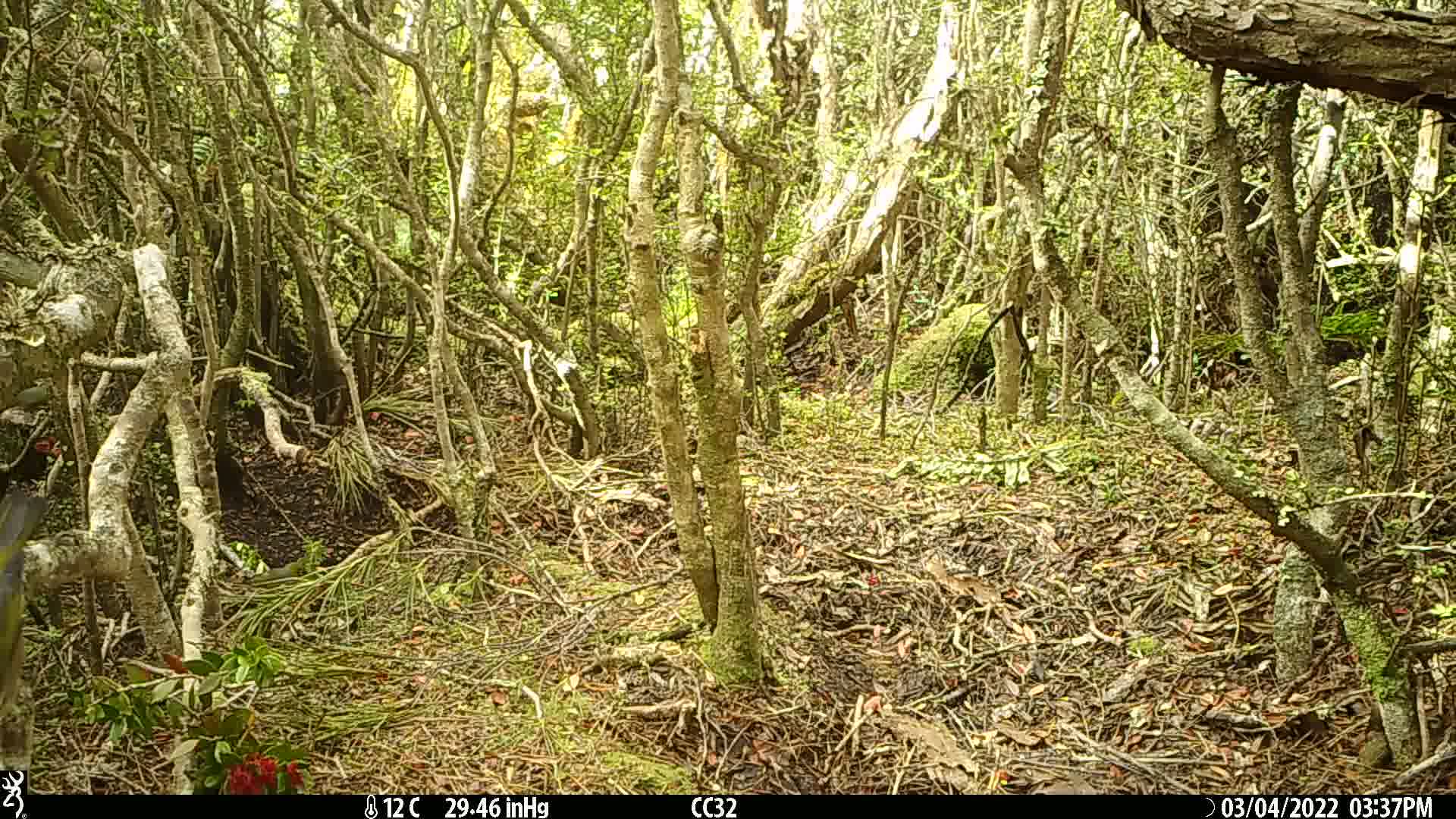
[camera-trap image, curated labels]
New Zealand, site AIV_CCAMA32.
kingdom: Animalia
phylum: Chordata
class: Aves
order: Passeriformes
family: Zosteropidae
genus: Zosterops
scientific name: Zosterops lateralis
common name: silvereye